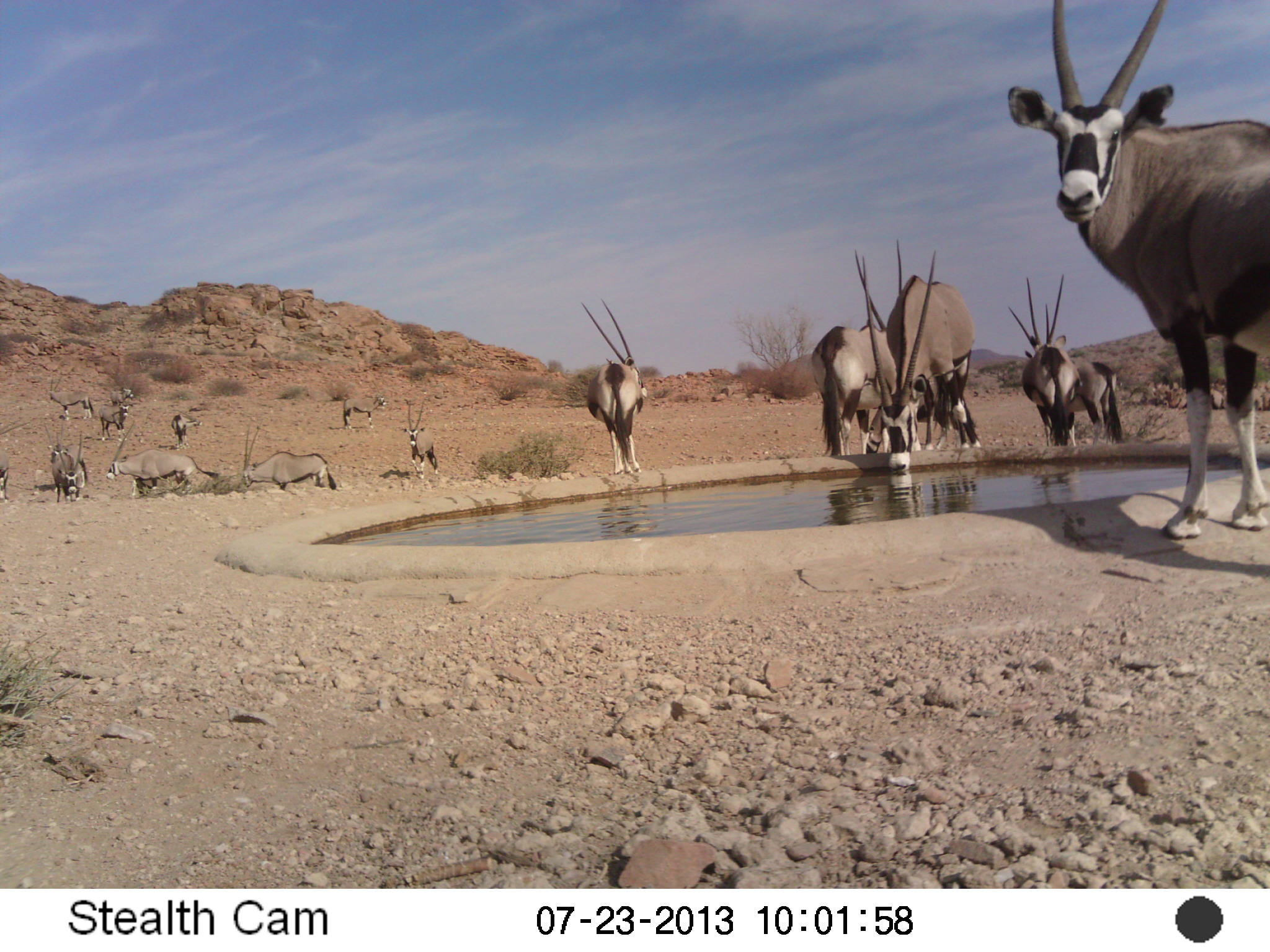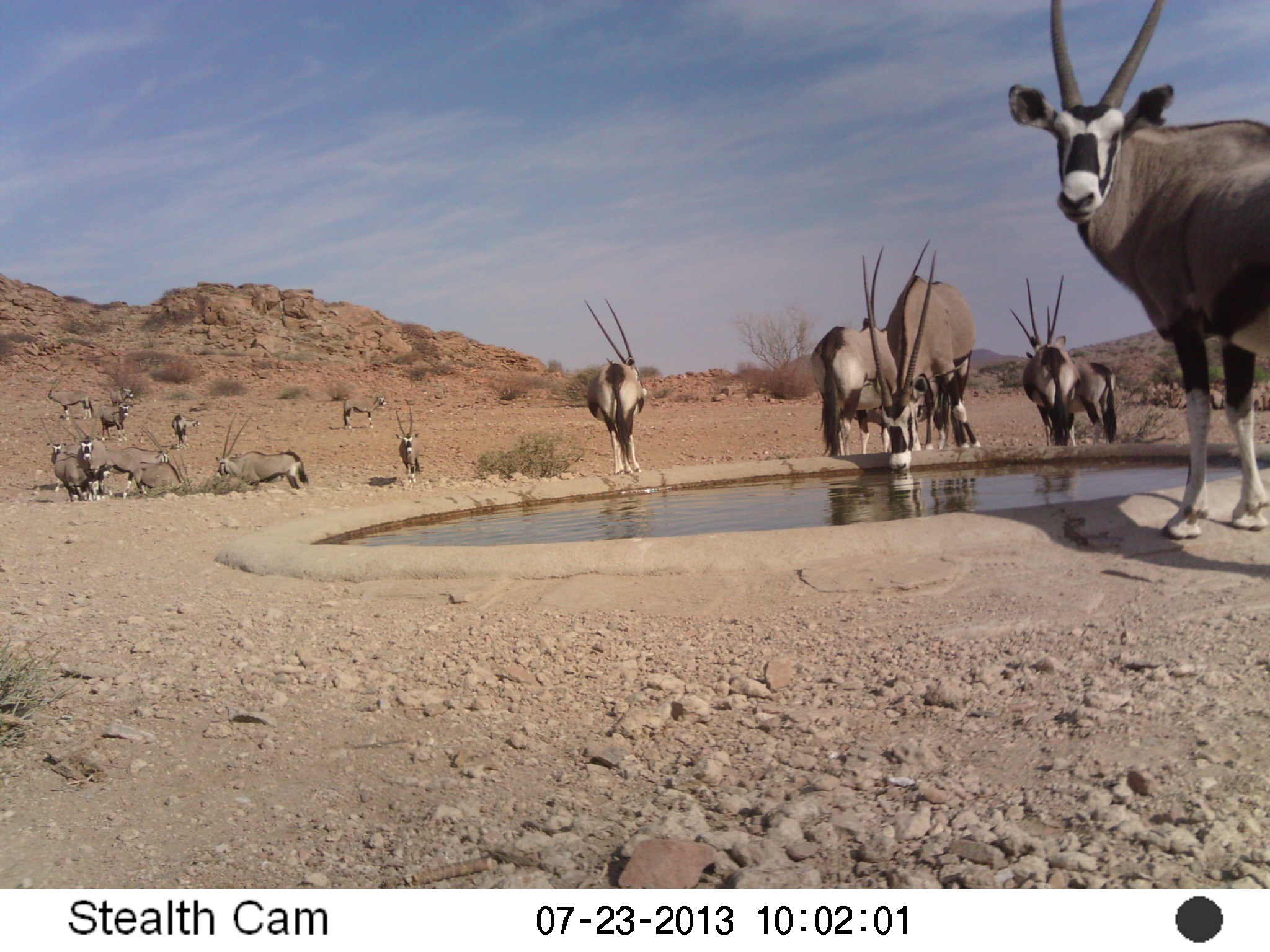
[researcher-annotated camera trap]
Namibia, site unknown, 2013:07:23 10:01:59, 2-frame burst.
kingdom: Animalia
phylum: Chordata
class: Mammalia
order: Artiodactyla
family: Bovidae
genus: Oryx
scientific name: Oryx gazella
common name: gemsbok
Oryx gazella (gemsbok).